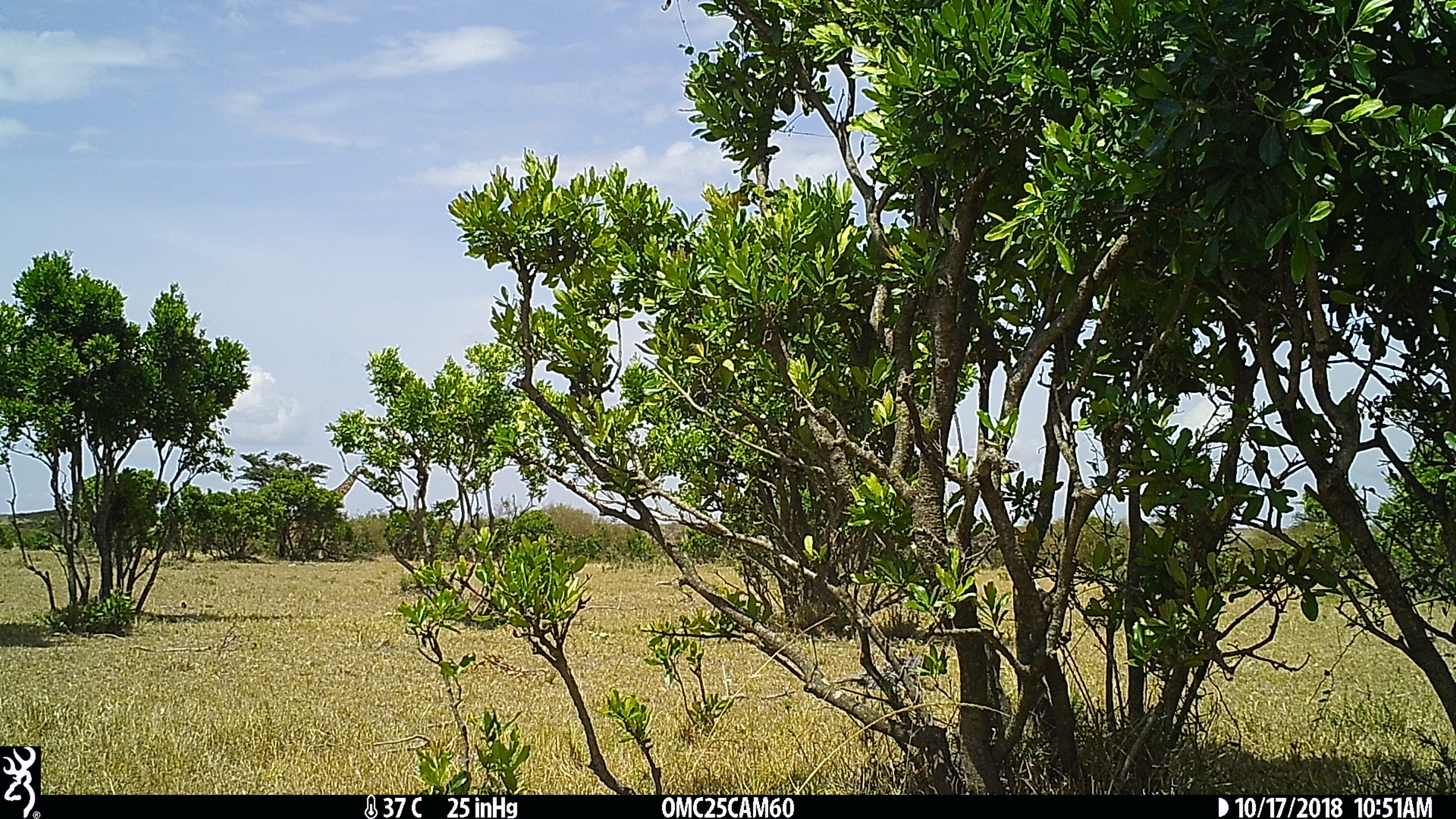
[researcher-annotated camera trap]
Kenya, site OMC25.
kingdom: Animalia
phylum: Chordata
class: Mammalia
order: Artiodactyla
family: Giraffidae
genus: Giraffa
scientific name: Giraffa camelopardalis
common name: northern giraffe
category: giraffe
Giraffe (northern giraffe) (Giraffa camelopardalis).